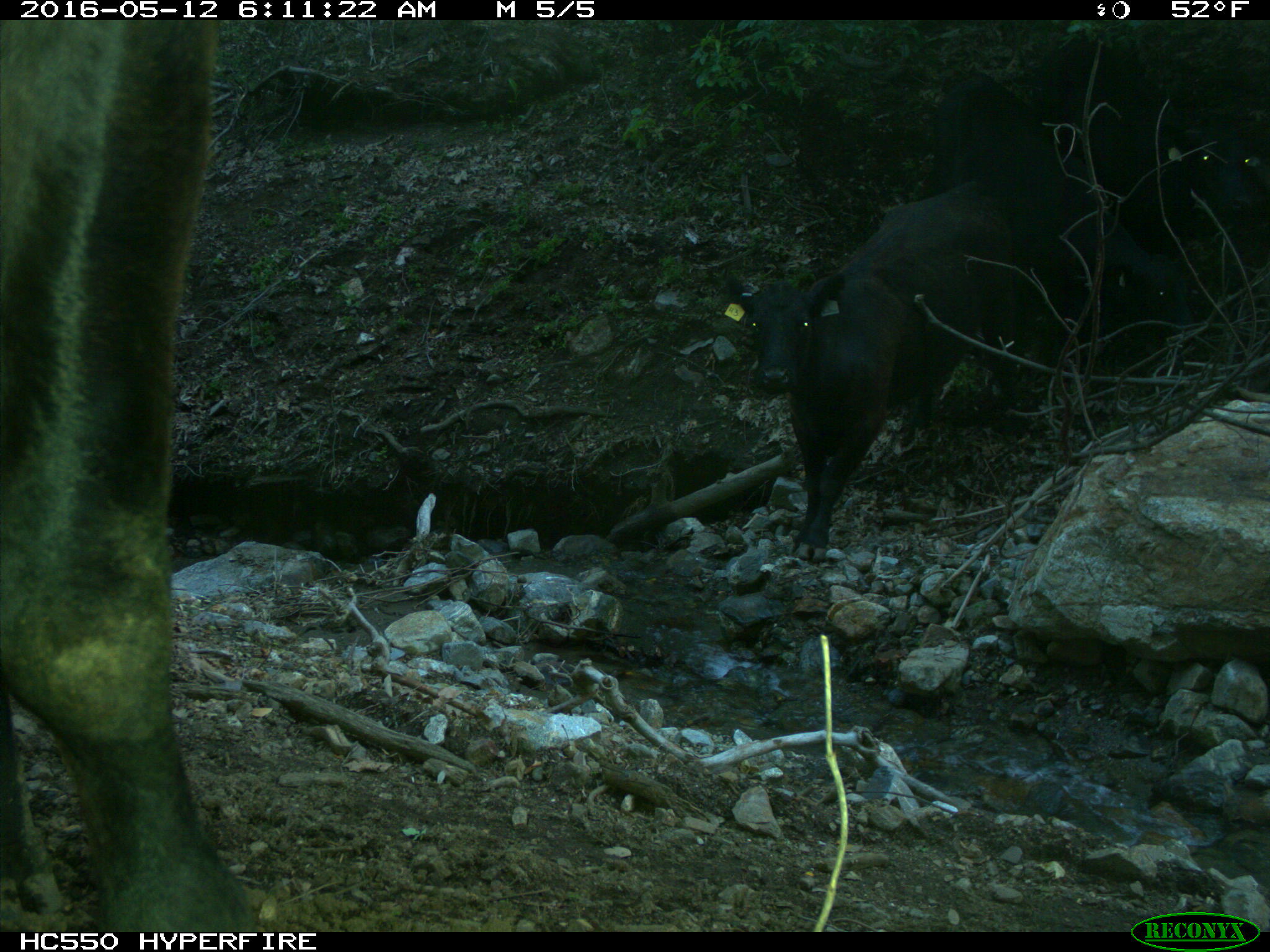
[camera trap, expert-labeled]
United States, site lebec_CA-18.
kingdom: Animalia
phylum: Chordata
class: Mammalia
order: Artiodactyla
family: Bovidae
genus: Bos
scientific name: Bos taurus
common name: domestic cow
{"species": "Bos taurus (domestic cow)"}